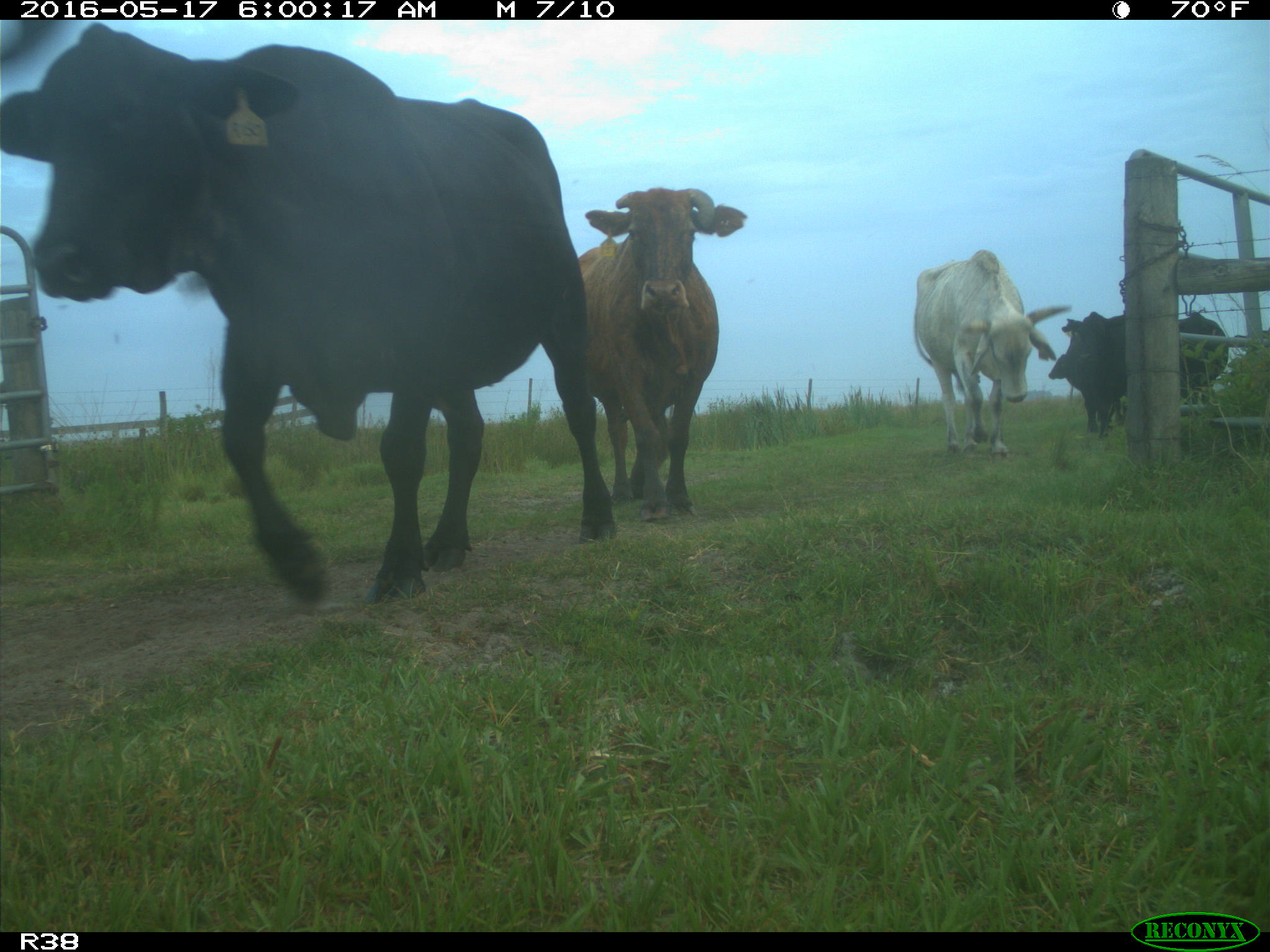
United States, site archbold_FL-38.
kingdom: Animalia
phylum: Chordata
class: Mammalia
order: Artiodactyla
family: Bovidae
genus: Bos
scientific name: Bos taurus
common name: domestic cow